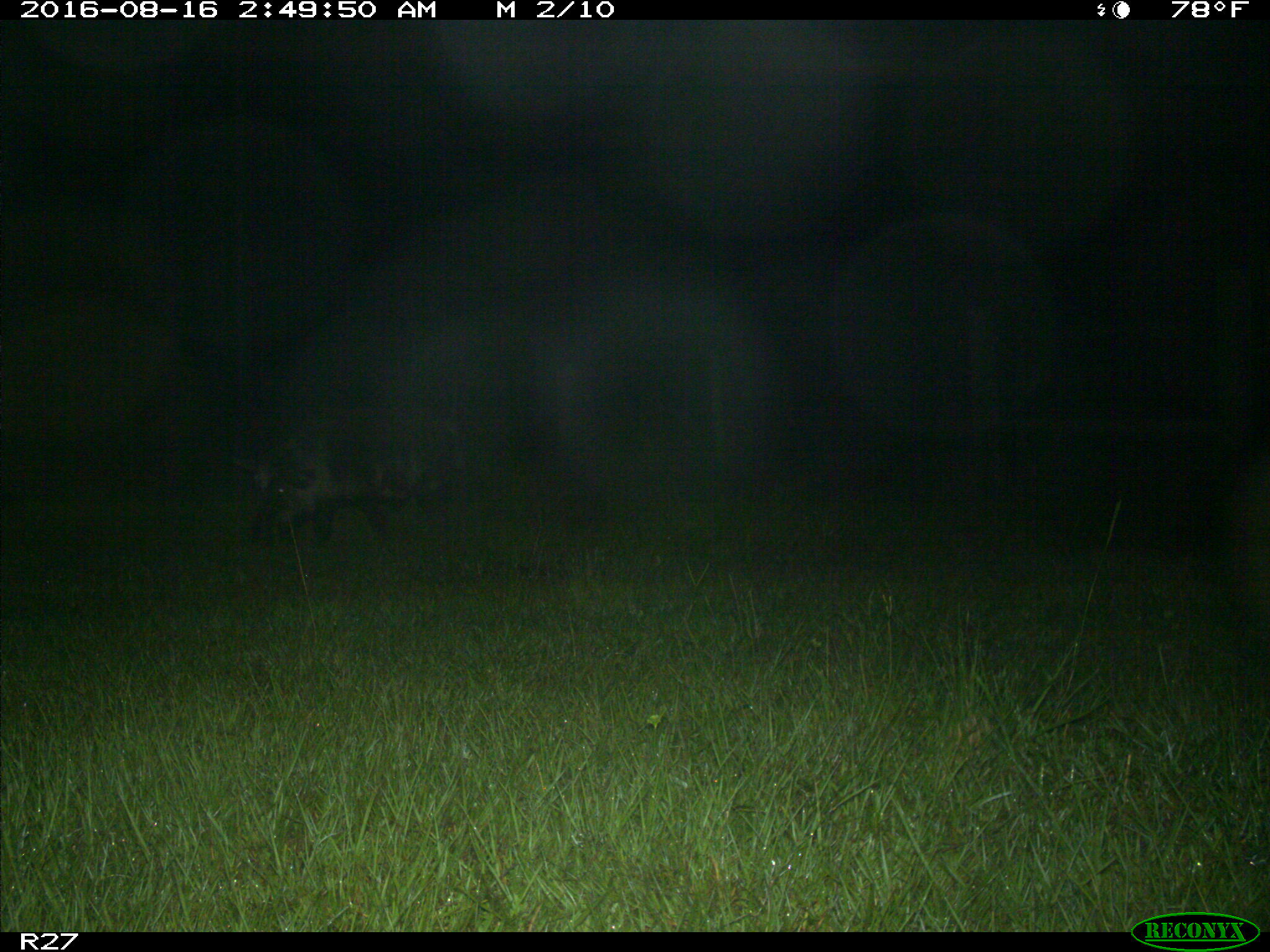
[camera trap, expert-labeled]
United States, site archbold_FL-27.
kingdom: Animalia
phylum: Chordata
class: Mammalia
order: Artiodactyla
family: Suidae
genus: Sus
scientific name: Sus scrofa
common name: wild boar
Sus scrofa (wild boar).